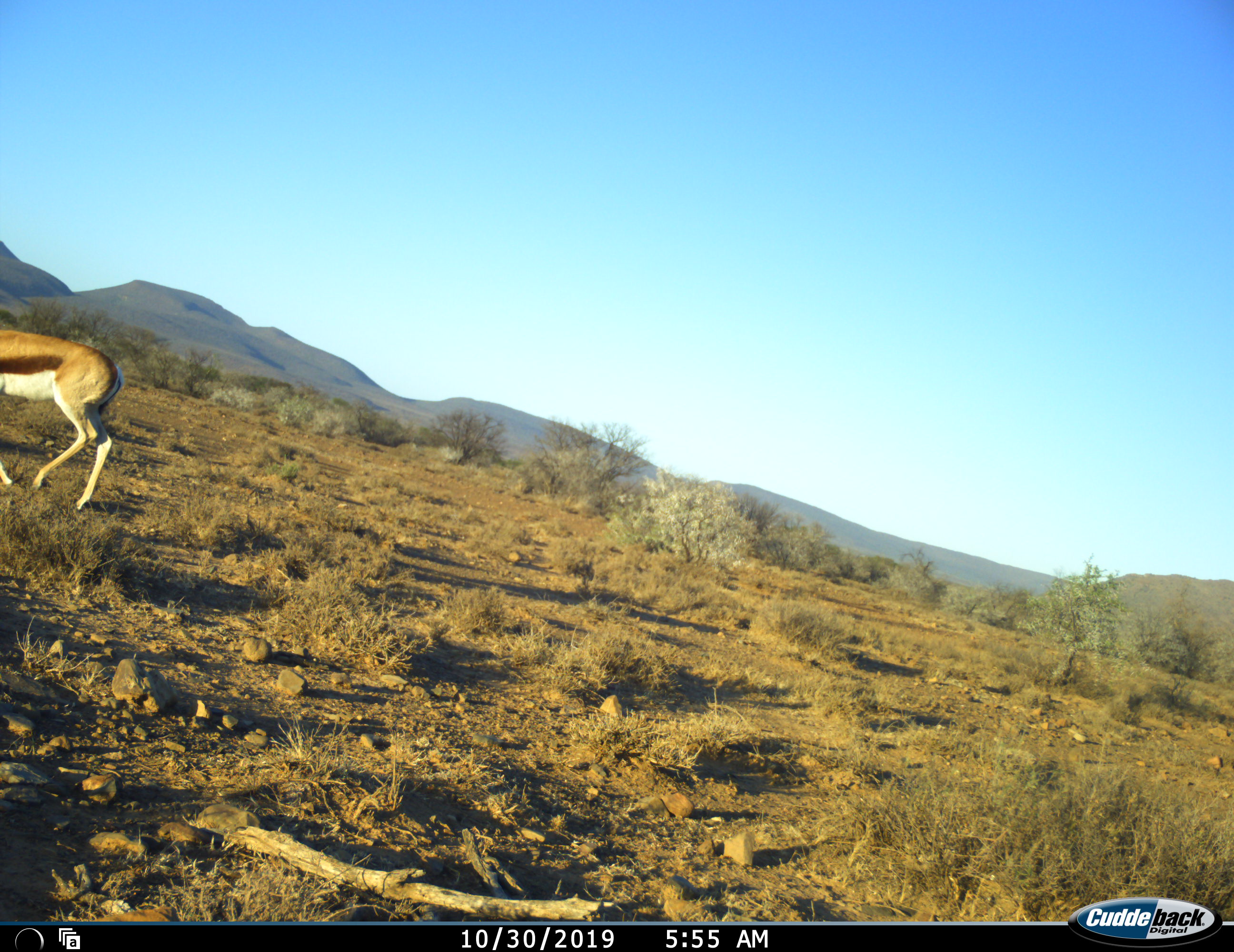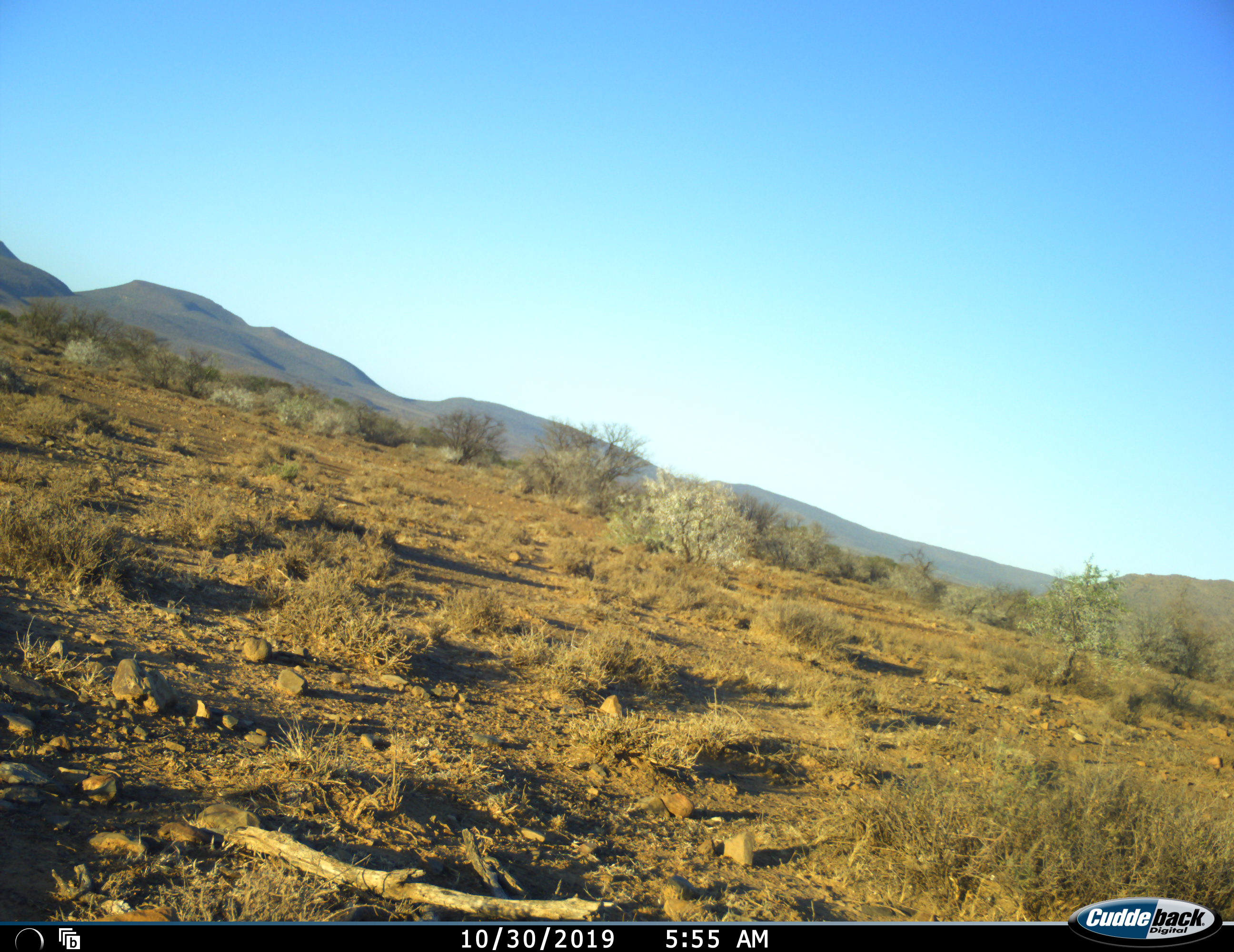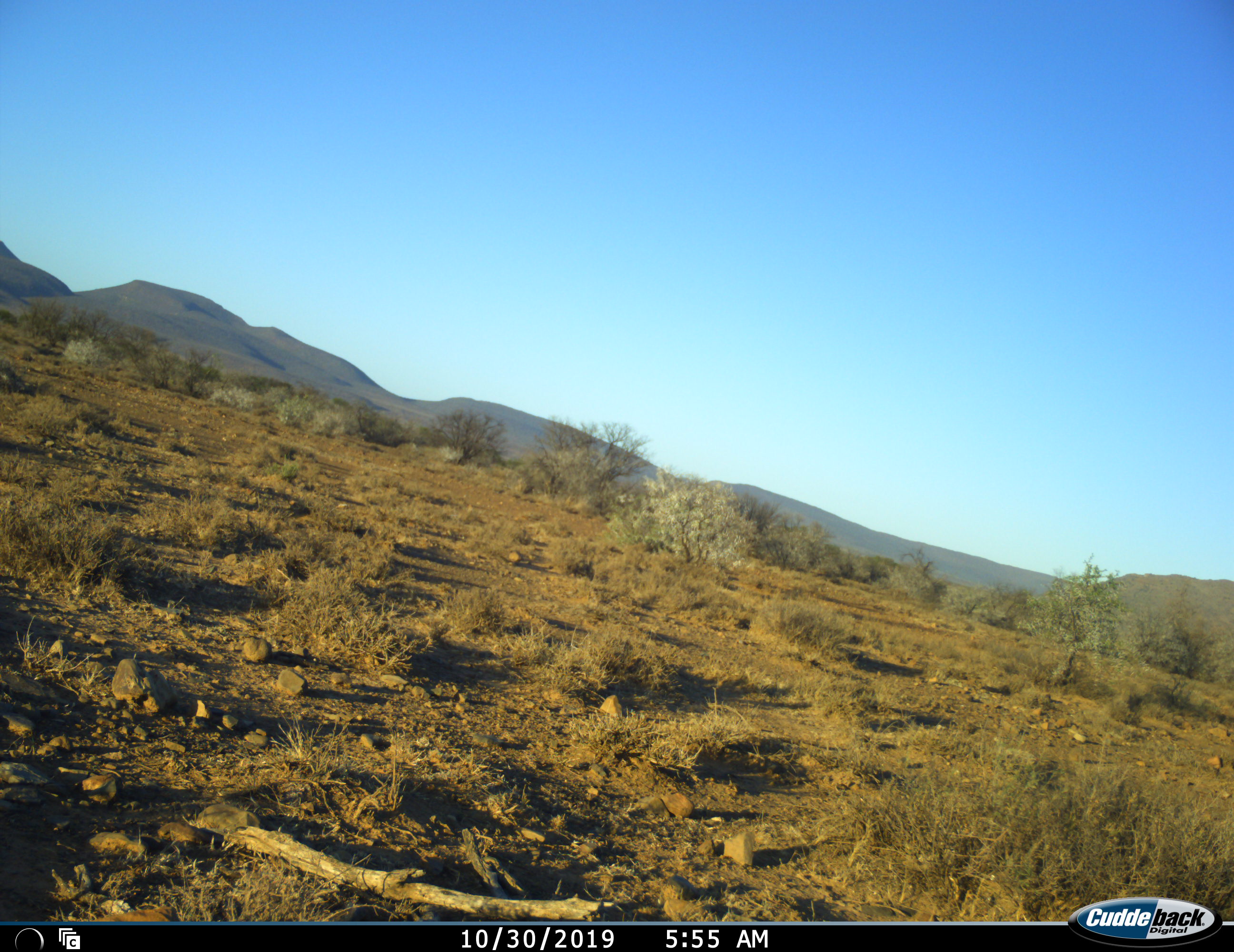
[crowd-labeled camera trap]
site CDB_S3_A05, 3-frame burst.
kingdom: Animalia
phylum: Chordata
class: Mammalia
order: Artiodactyla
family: Bovidae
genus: Antidorcas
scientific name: Antidorcas marsupialis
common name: springbok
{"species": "springbok (Antidorcas marsupialis)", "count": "1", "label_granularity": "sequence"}